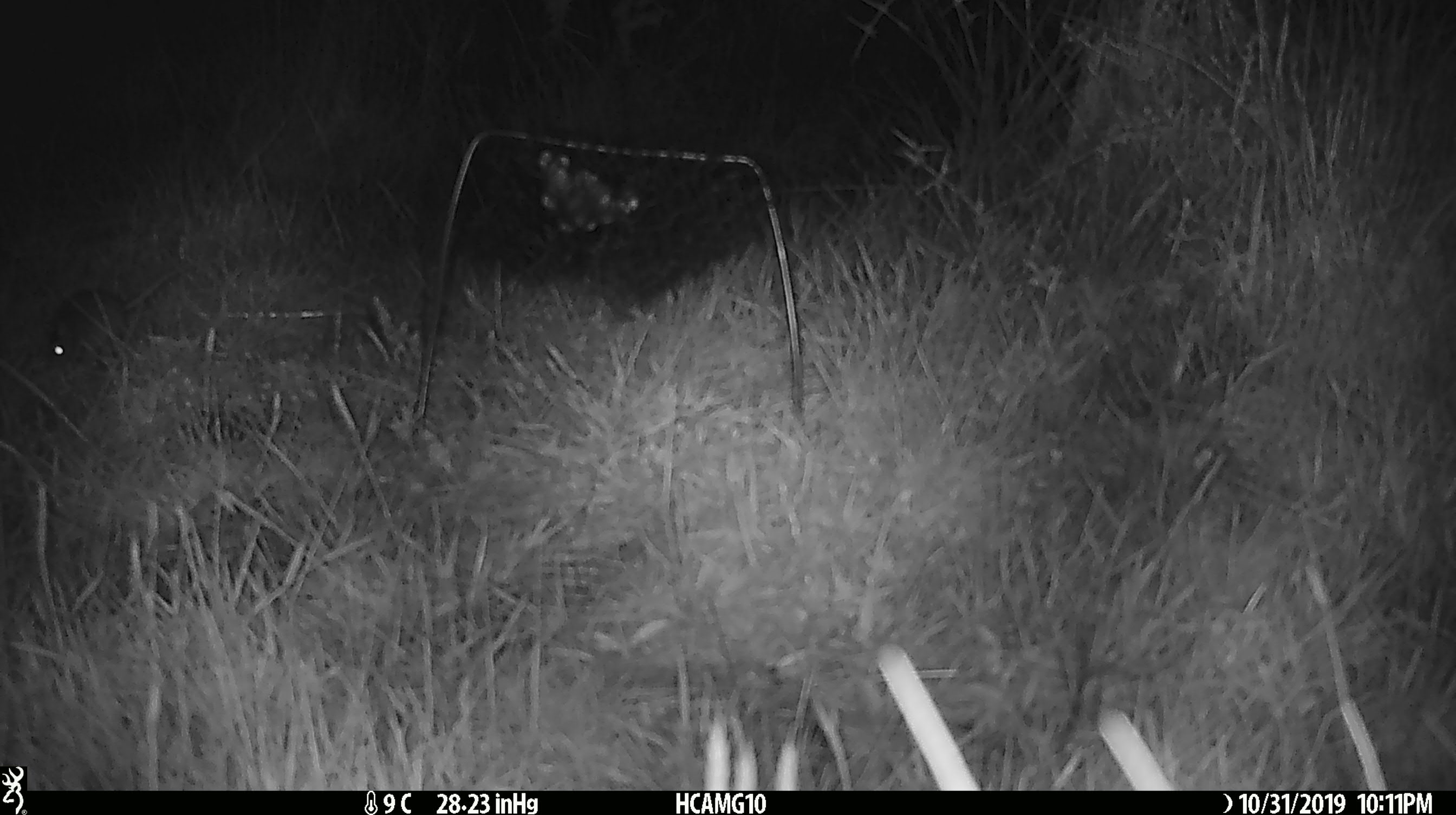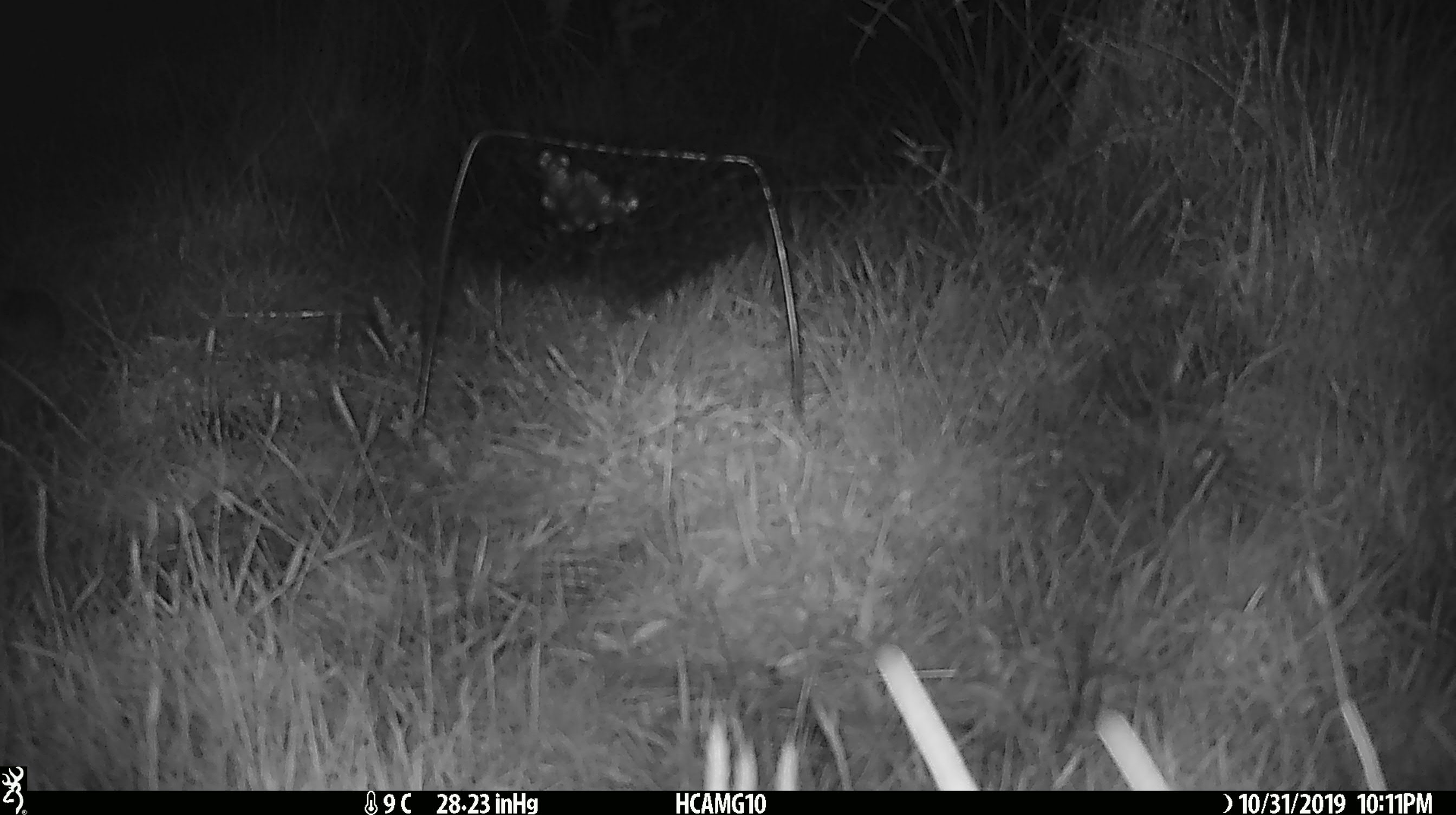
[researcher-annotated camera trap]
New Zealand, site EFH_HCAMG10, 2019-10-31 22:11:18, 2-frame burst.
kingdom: Animalia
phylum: Chordata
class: Mammalia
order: Rodentia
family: Muridae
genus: Mus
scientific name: Mus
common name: mouse